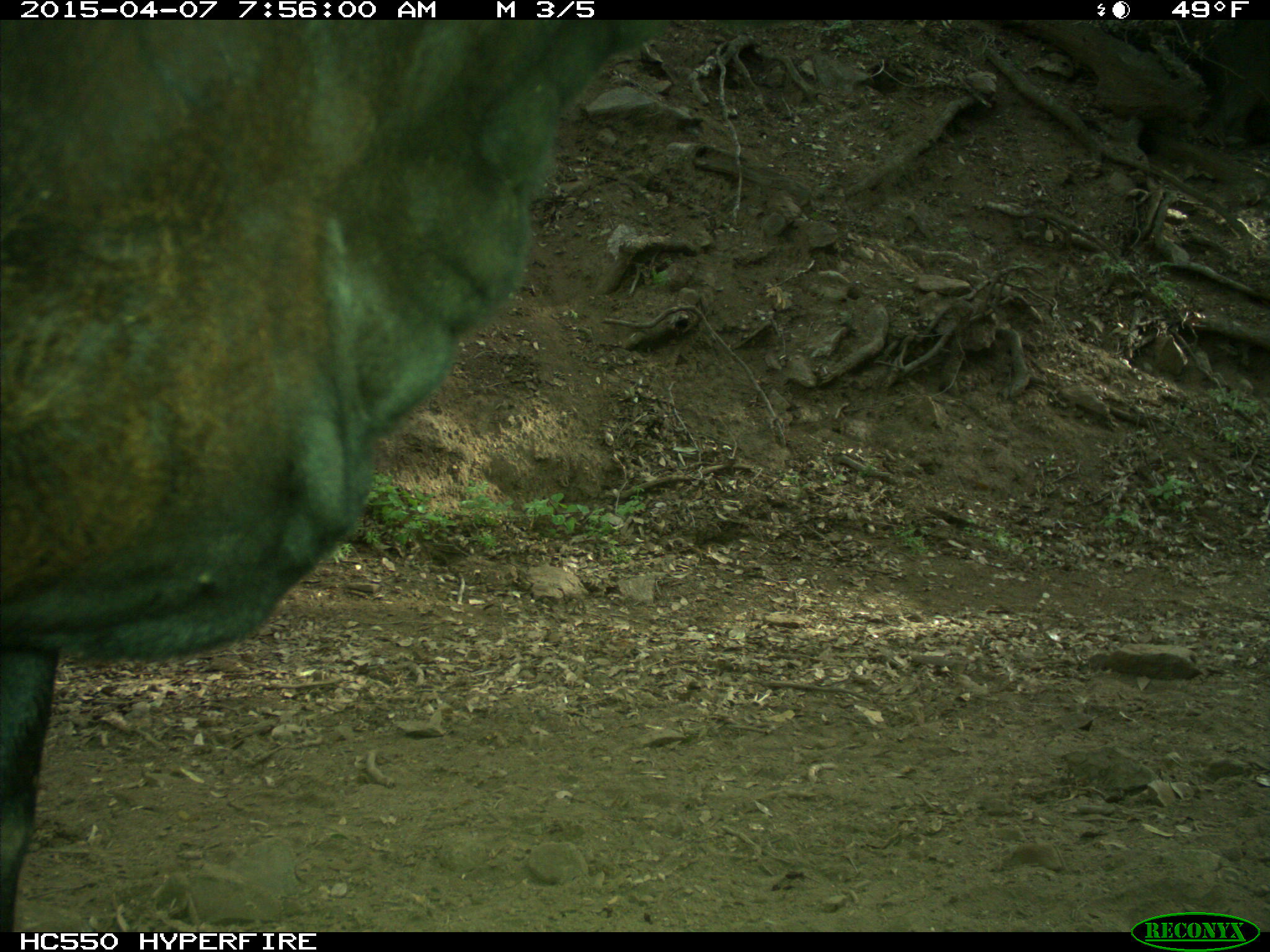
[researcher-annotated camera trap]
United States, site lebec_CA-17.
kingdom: Animalia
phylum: Chordata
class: Mammalia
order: Artiodactyla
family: Bovidae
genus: Bos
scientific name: Bos taurus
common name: domestic cow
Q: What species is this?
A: Bos taurus (domestic cow).